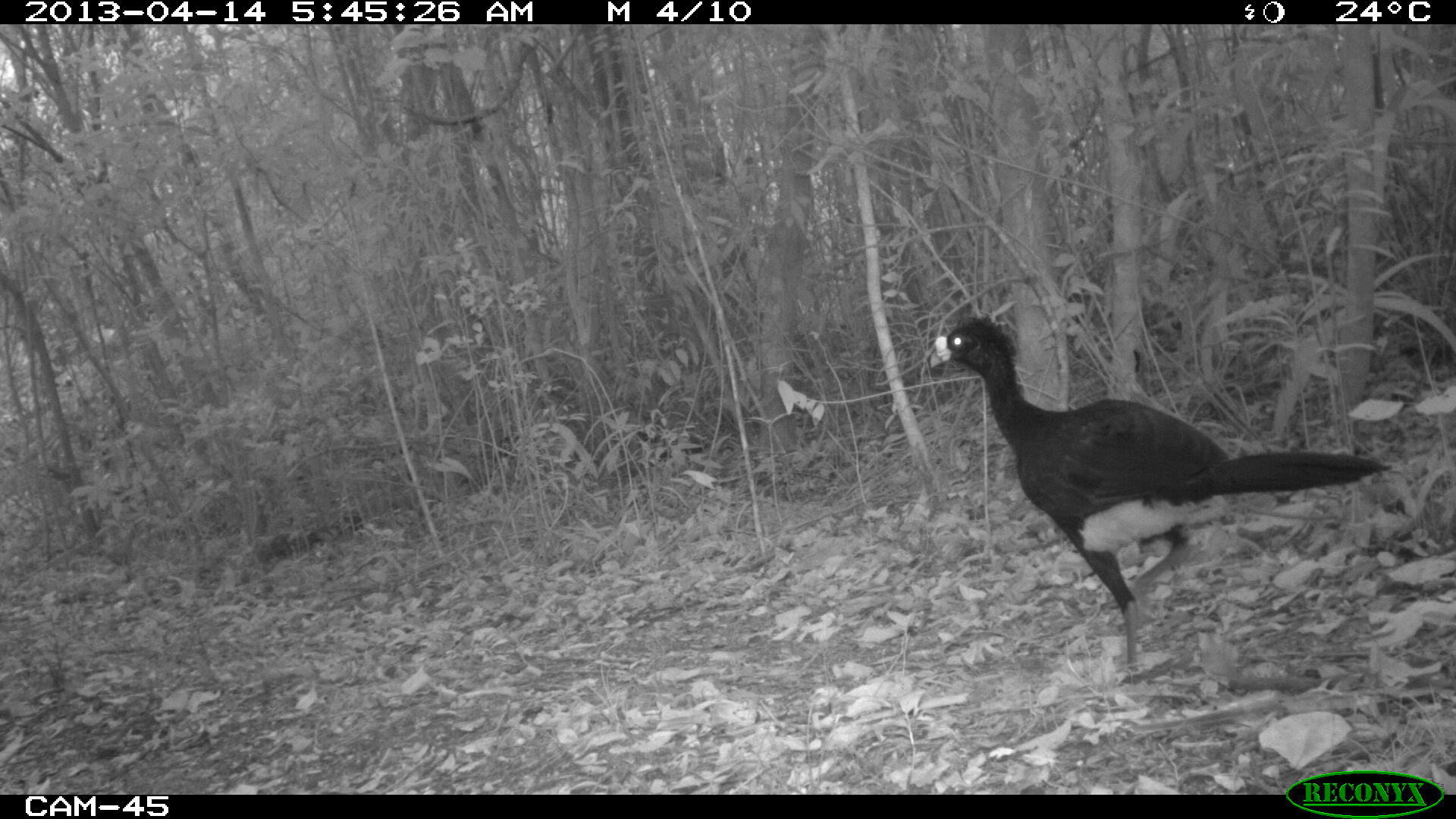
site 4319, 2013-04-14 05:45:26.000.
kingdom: Animalia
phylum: Chordata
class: Aves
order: Galliformes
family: Cracidae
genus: Crax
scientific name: Crax rubra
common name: great curassow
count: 1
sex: male